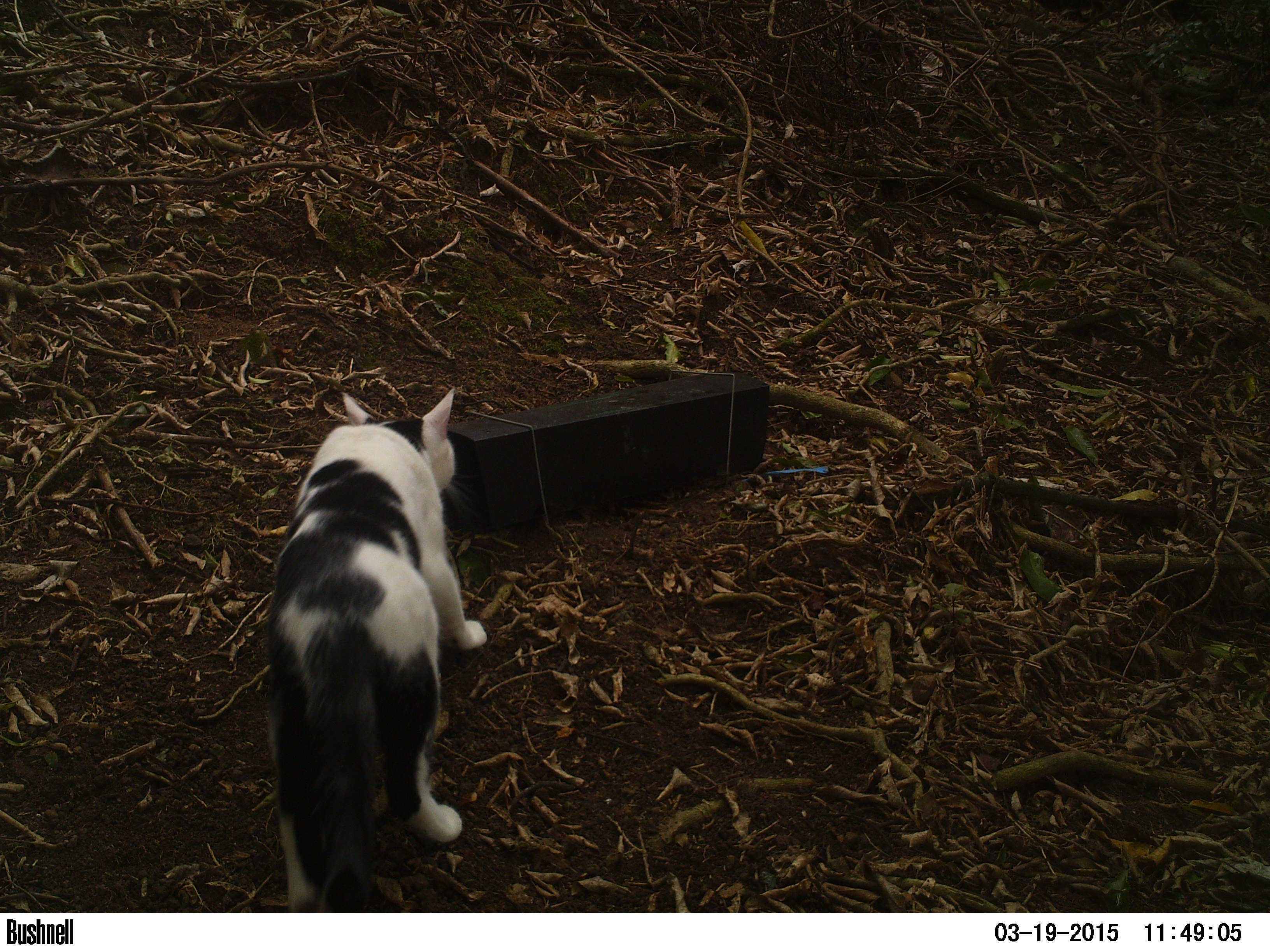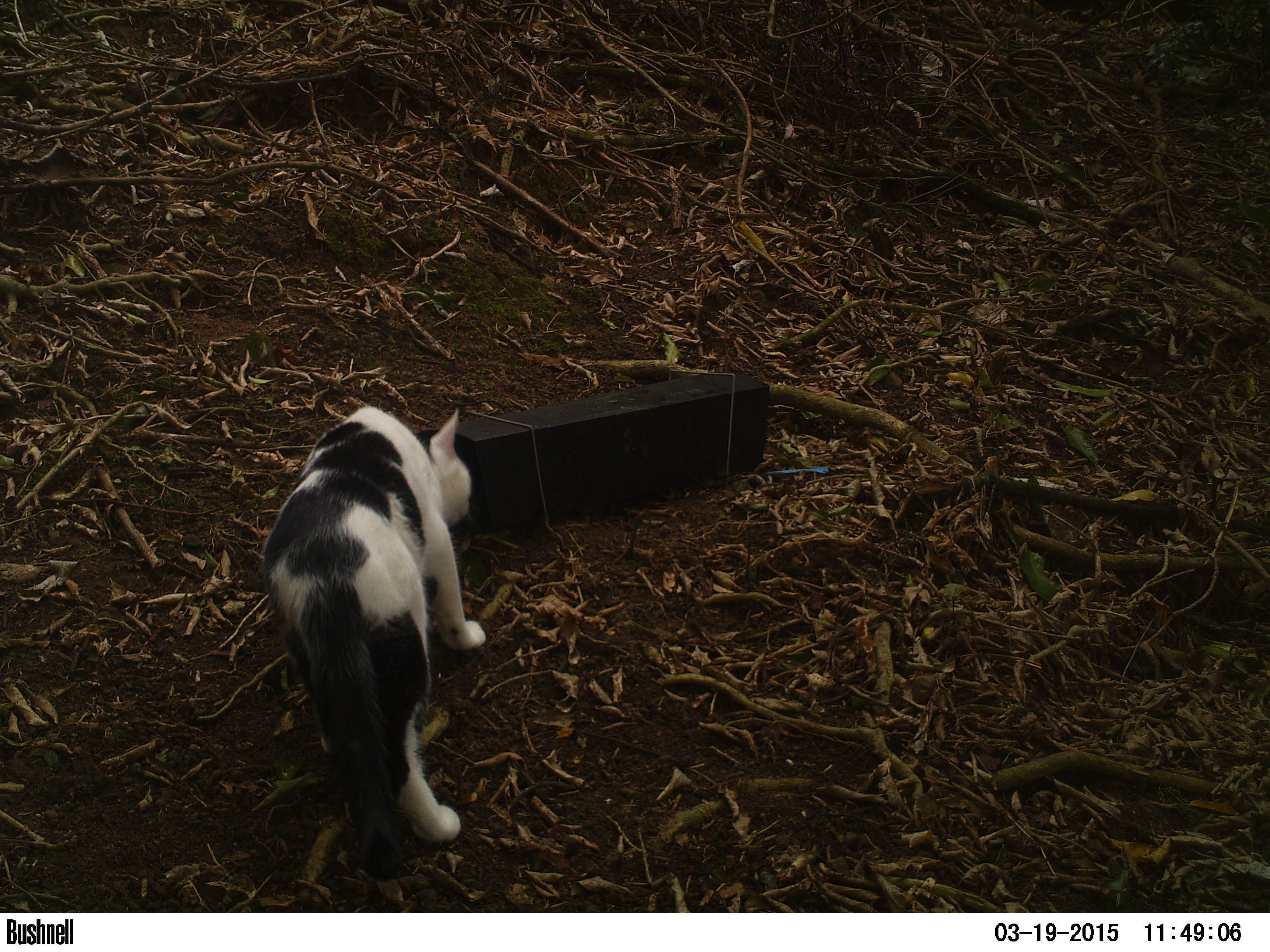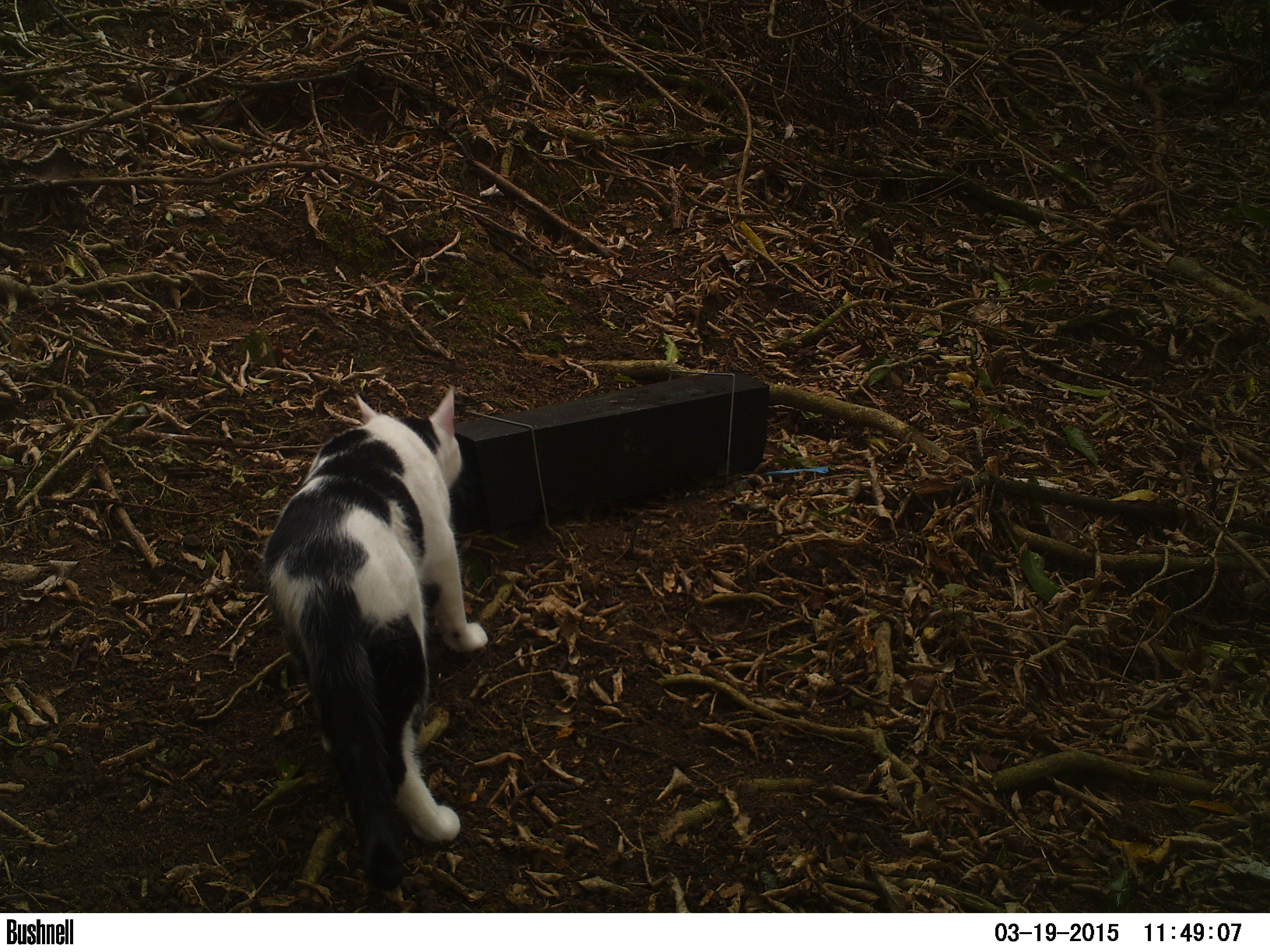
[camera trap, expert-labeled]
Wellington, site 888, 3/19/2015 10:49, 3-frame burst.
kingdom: Animalia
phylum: Chordata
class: Mammalia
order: Carnivora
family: Felidae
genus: Felis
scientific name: Felis catus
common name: cat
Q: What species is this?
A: Cat (Felis catus).